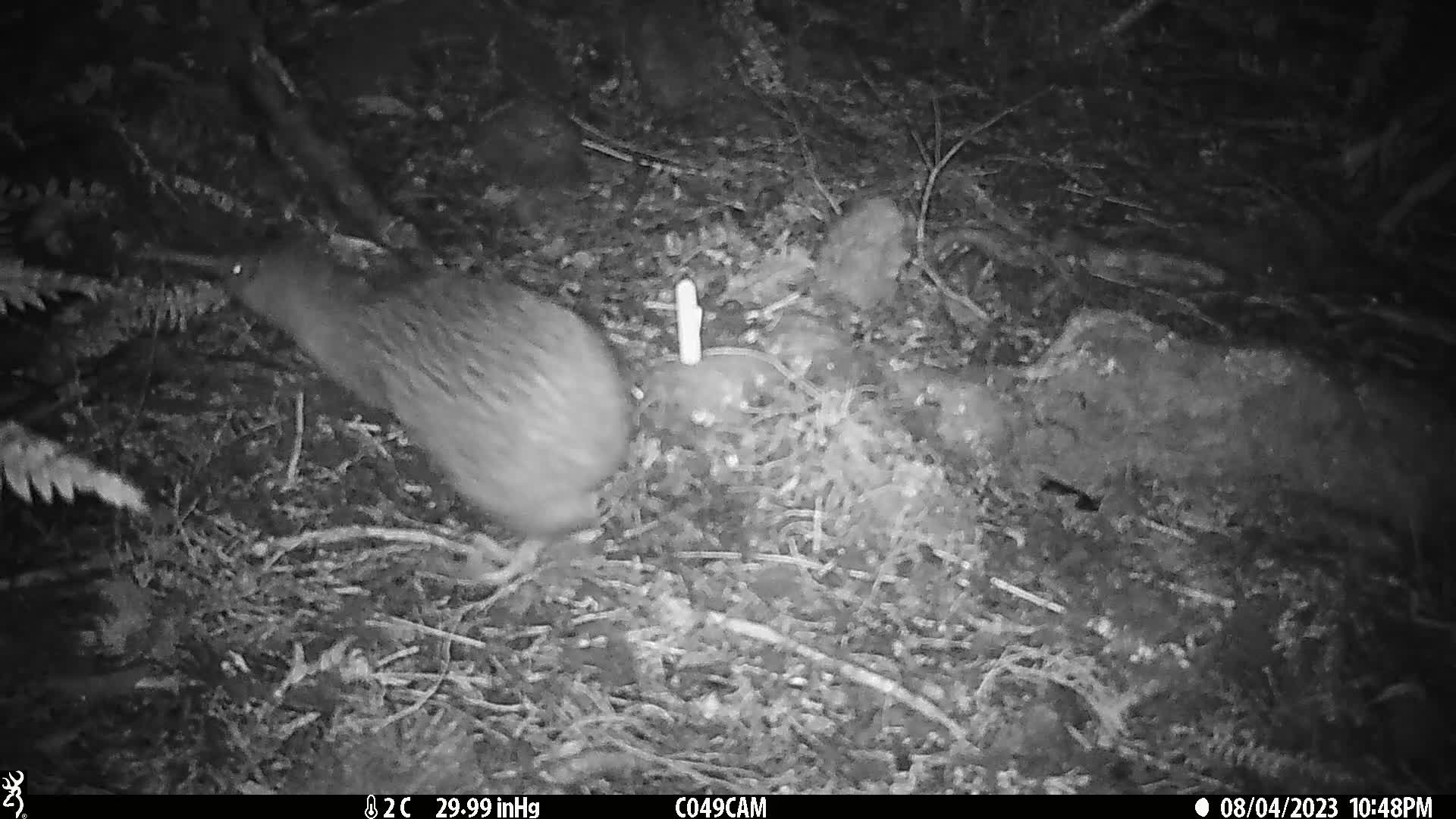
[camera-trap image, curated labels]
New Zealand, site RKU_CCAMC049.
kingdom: Animalia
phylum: Chordata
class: Aves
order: Apterygiformes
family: Apterygidae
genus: Apteryx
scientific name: Apteryx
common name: kiwi